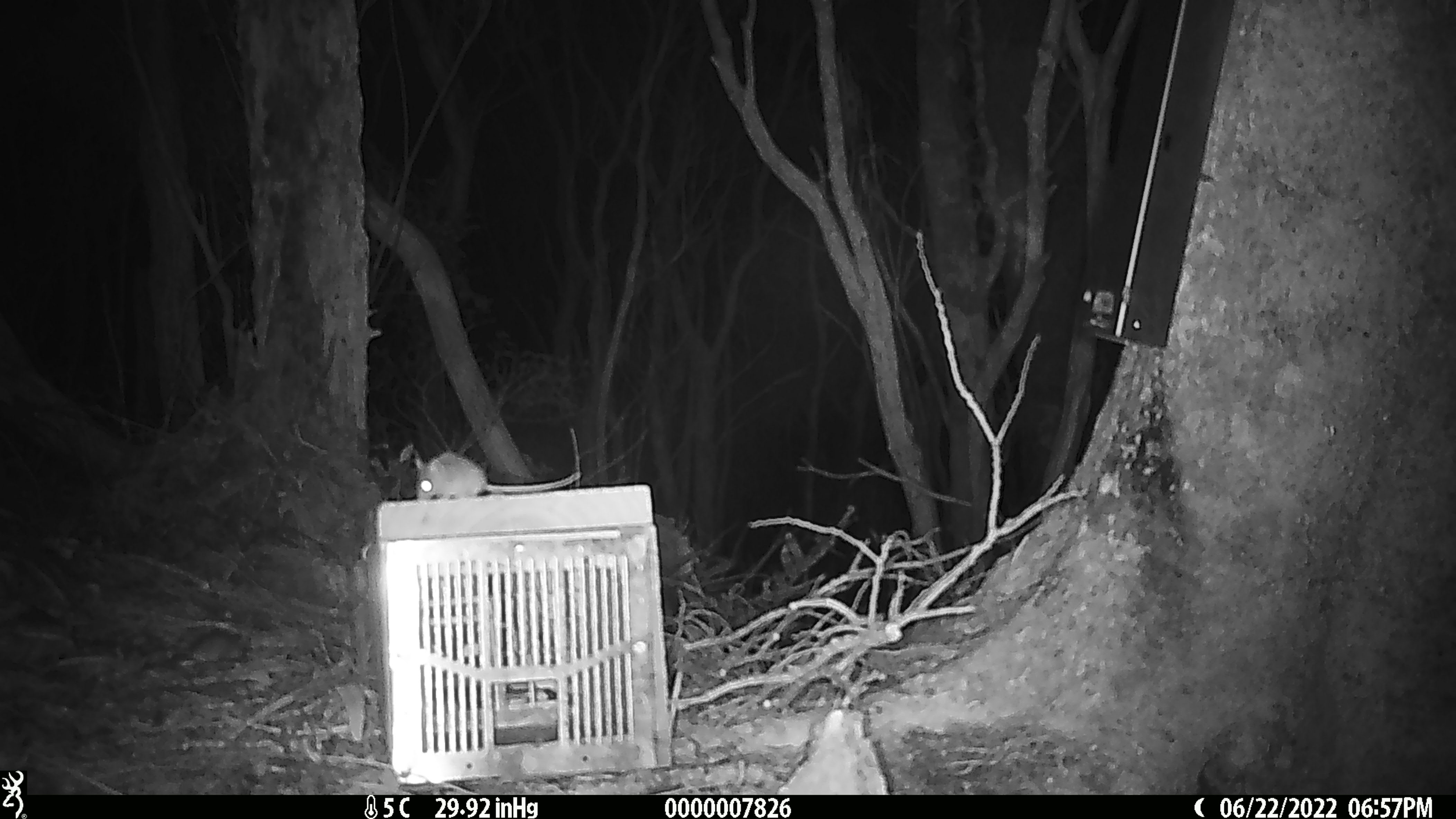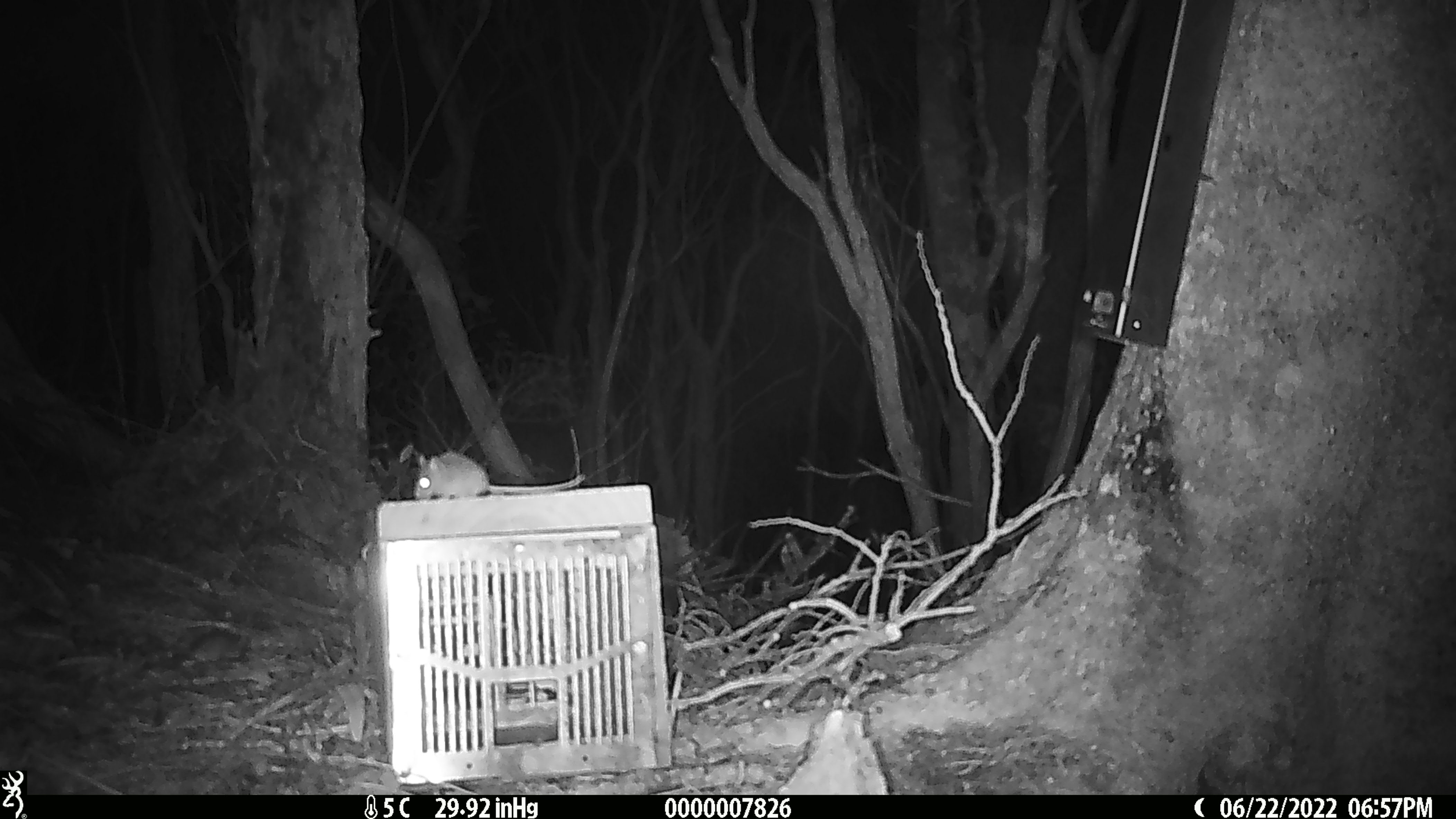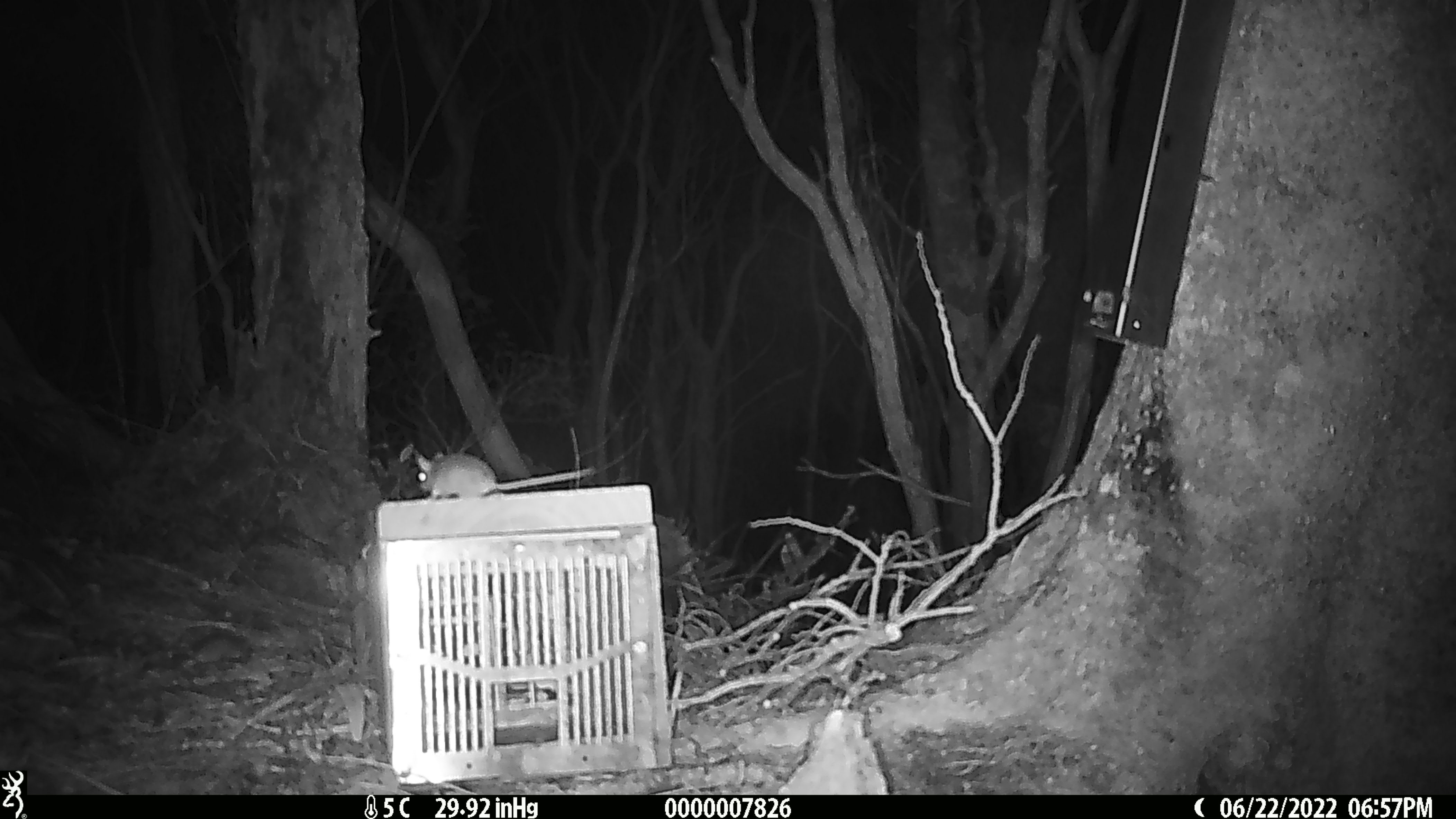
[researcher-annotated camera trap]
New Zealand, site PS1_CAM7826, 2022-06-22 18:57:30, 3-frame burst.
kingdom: Animalia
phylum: Chordata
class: Mammalia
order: Rodentia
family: Muridae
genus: Mus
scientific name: Mus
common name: mouse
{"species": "mouse (Mus)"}